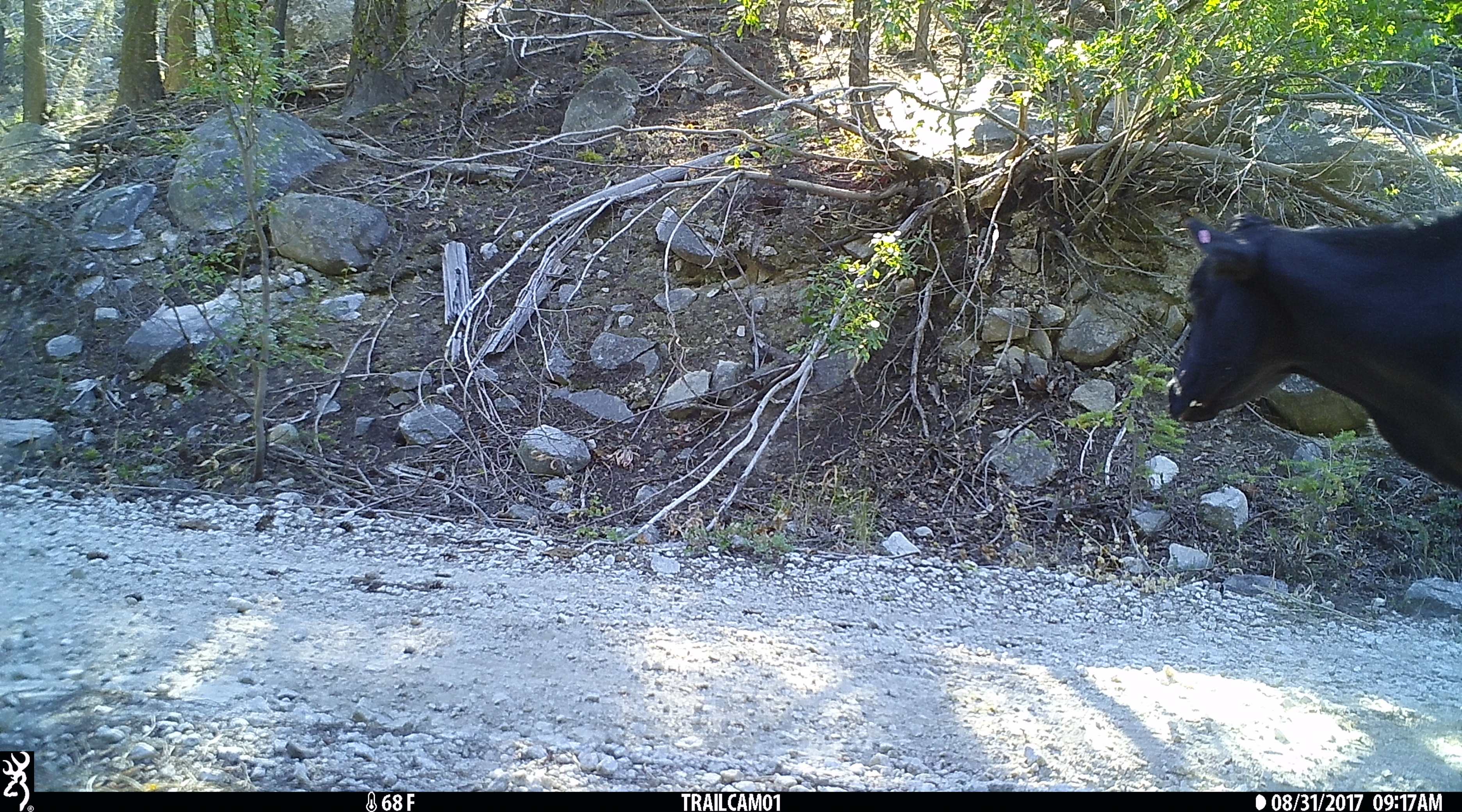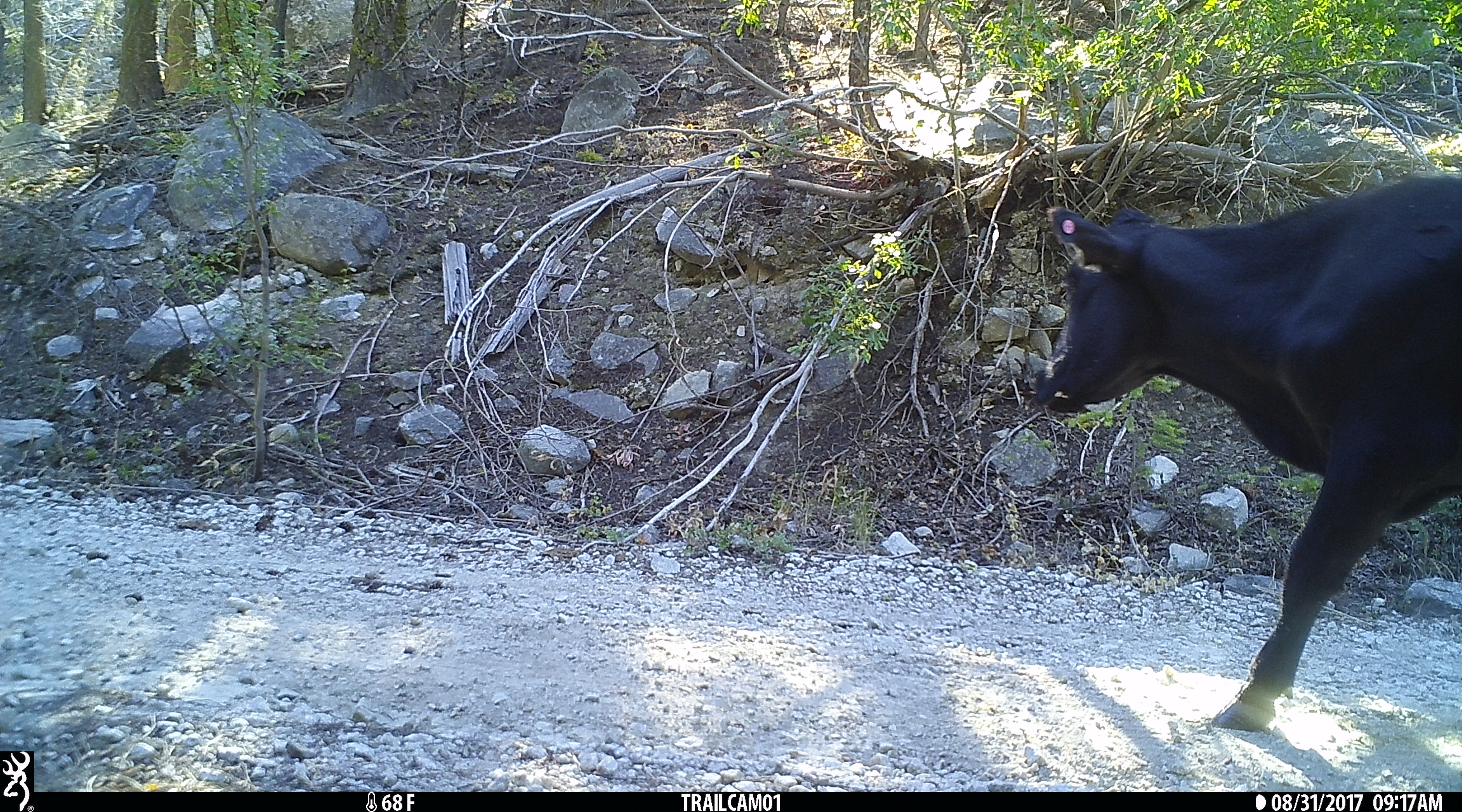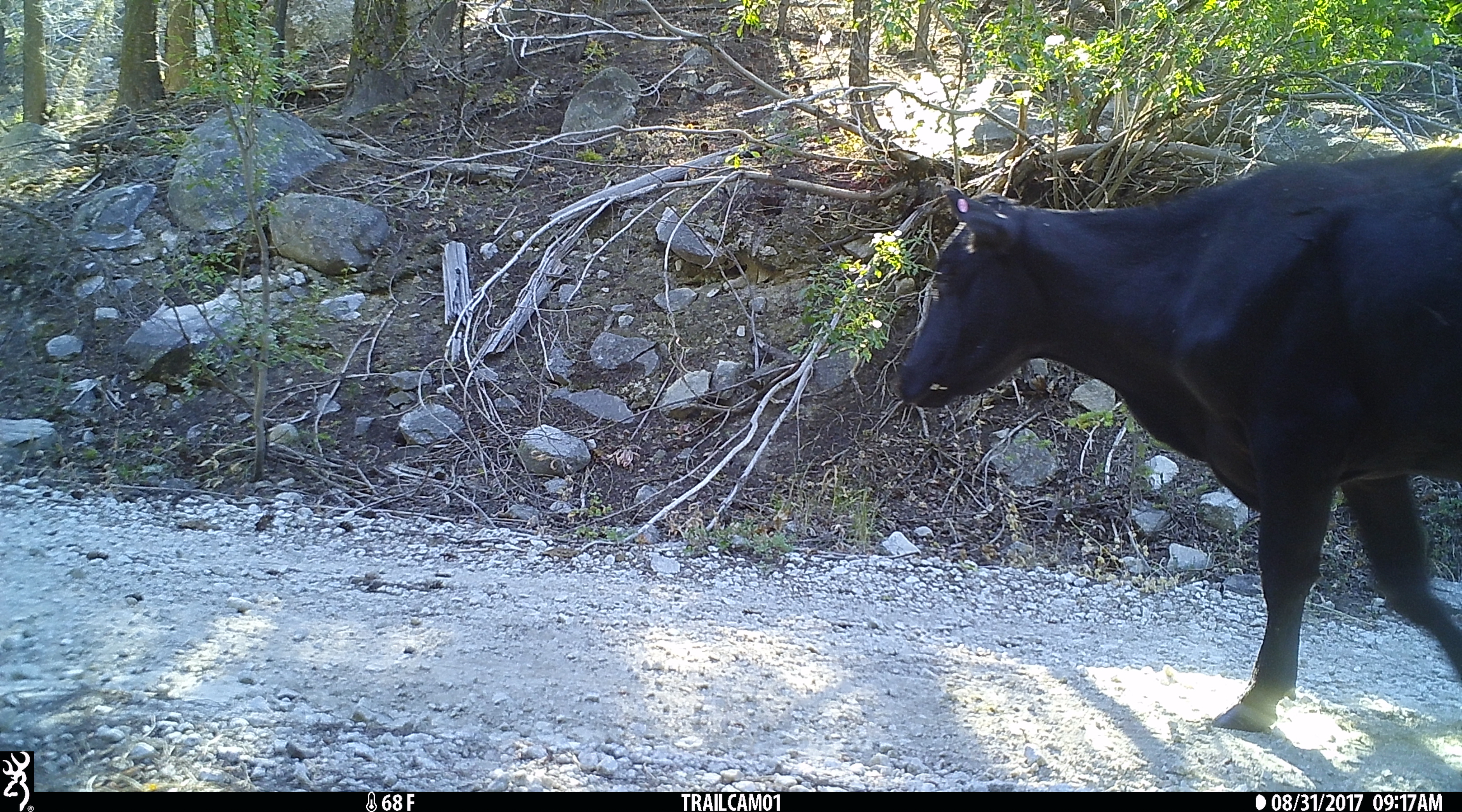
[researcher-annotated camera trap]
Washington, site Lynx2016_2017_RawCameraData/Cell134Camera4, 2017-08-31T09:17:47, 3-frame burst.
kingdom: Animalia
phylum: Chordata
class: Mammalia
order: Artiodactyla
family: Bovidae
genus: Bos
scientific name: Bos taurus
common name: domestic cattle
Domestic cattle (Bos taurus). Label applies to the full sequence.